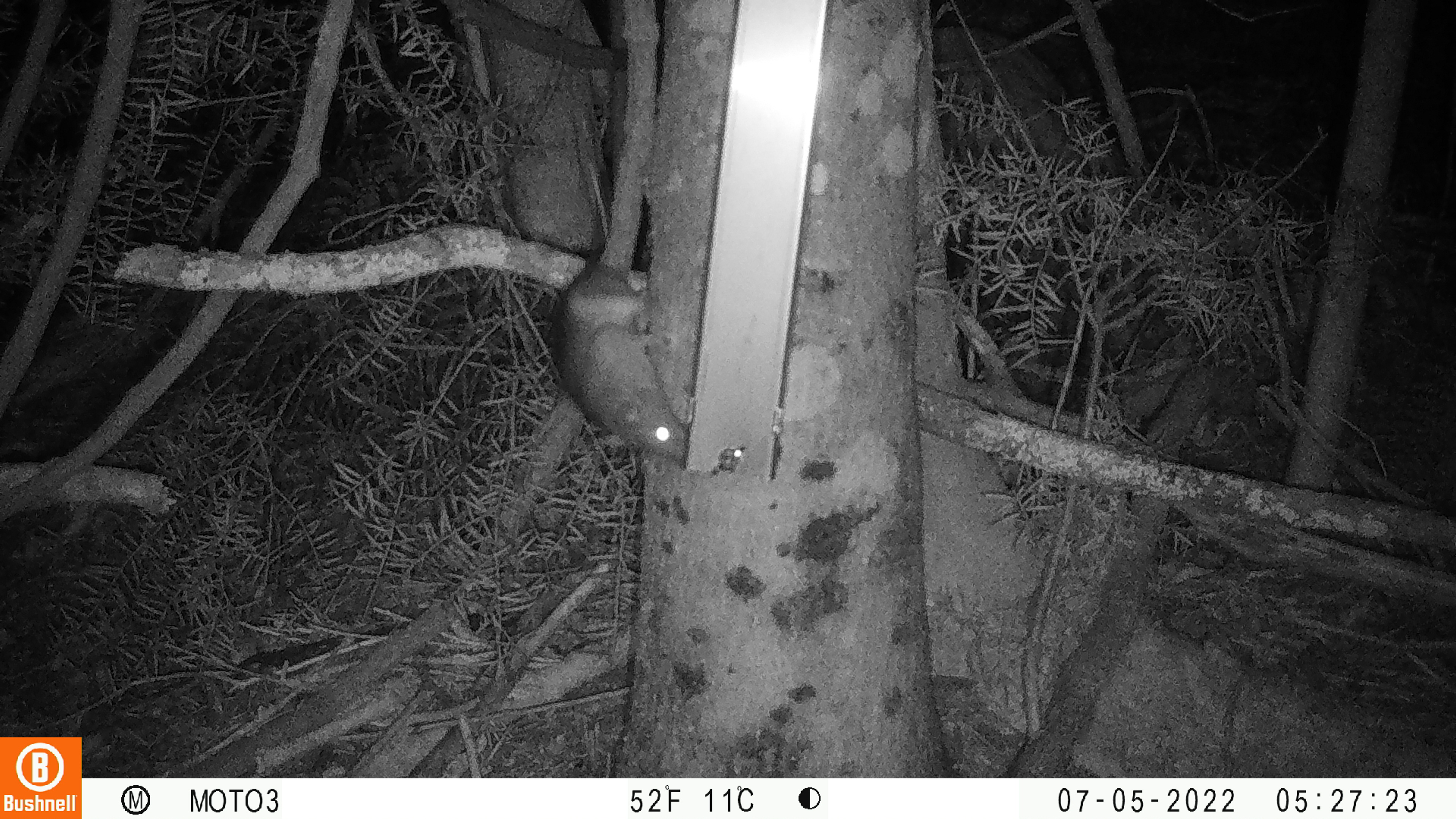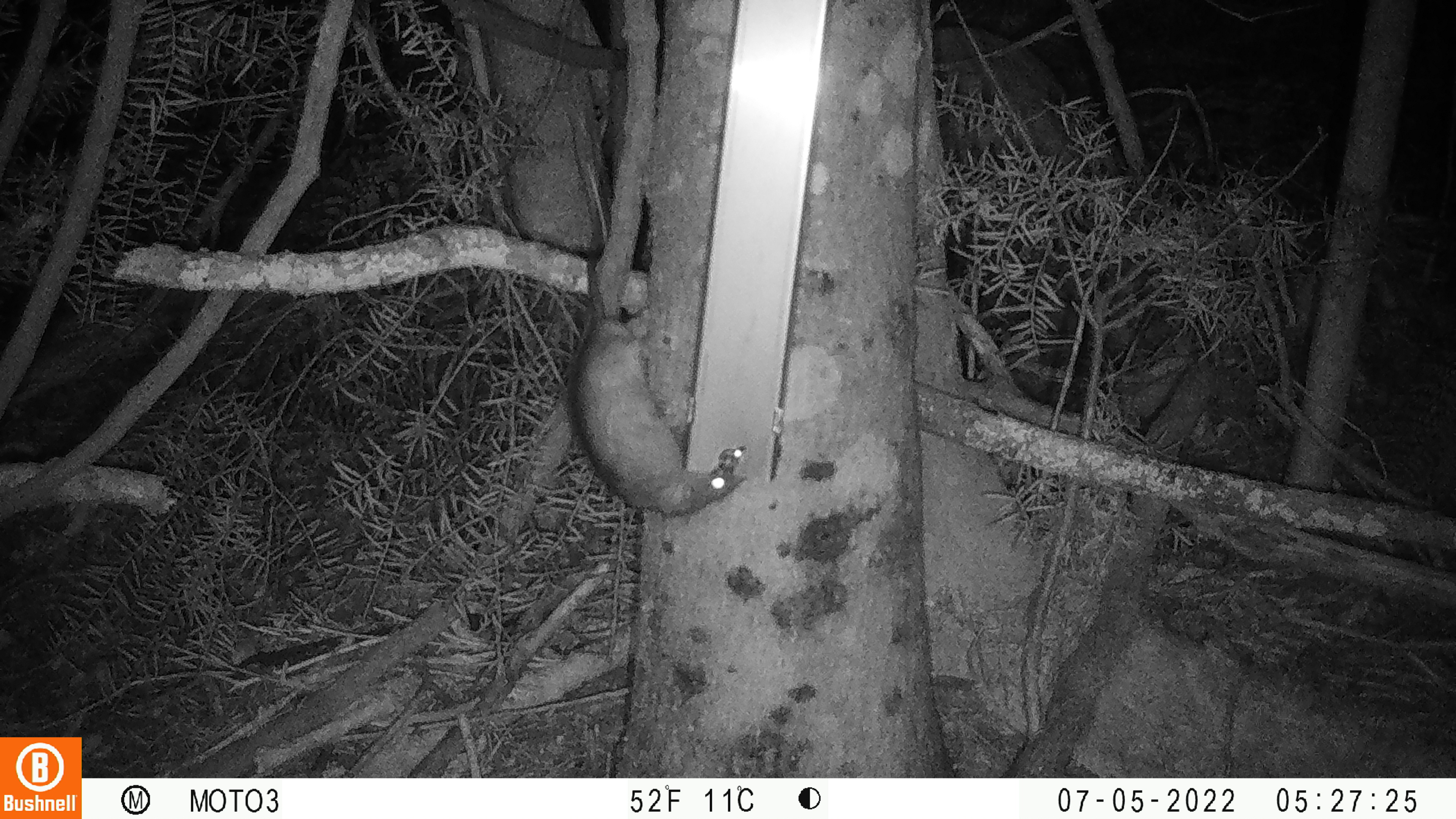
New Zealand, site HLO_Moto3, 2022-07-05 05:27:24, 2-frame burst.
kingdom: Animalia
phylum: Chordata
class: Mammalia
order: Rodentia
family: Muridae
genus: Rattus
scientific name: Rattus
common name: rat